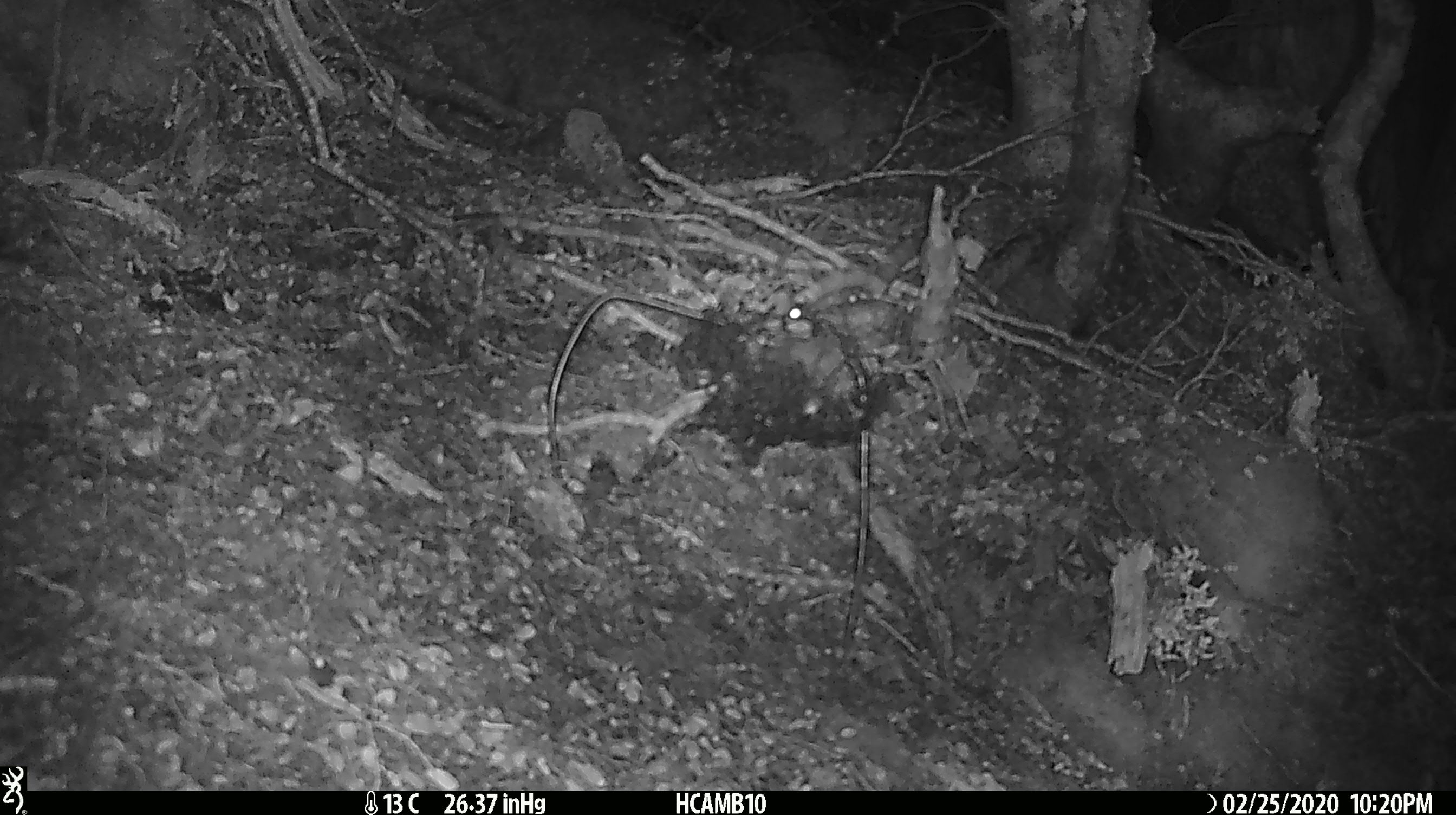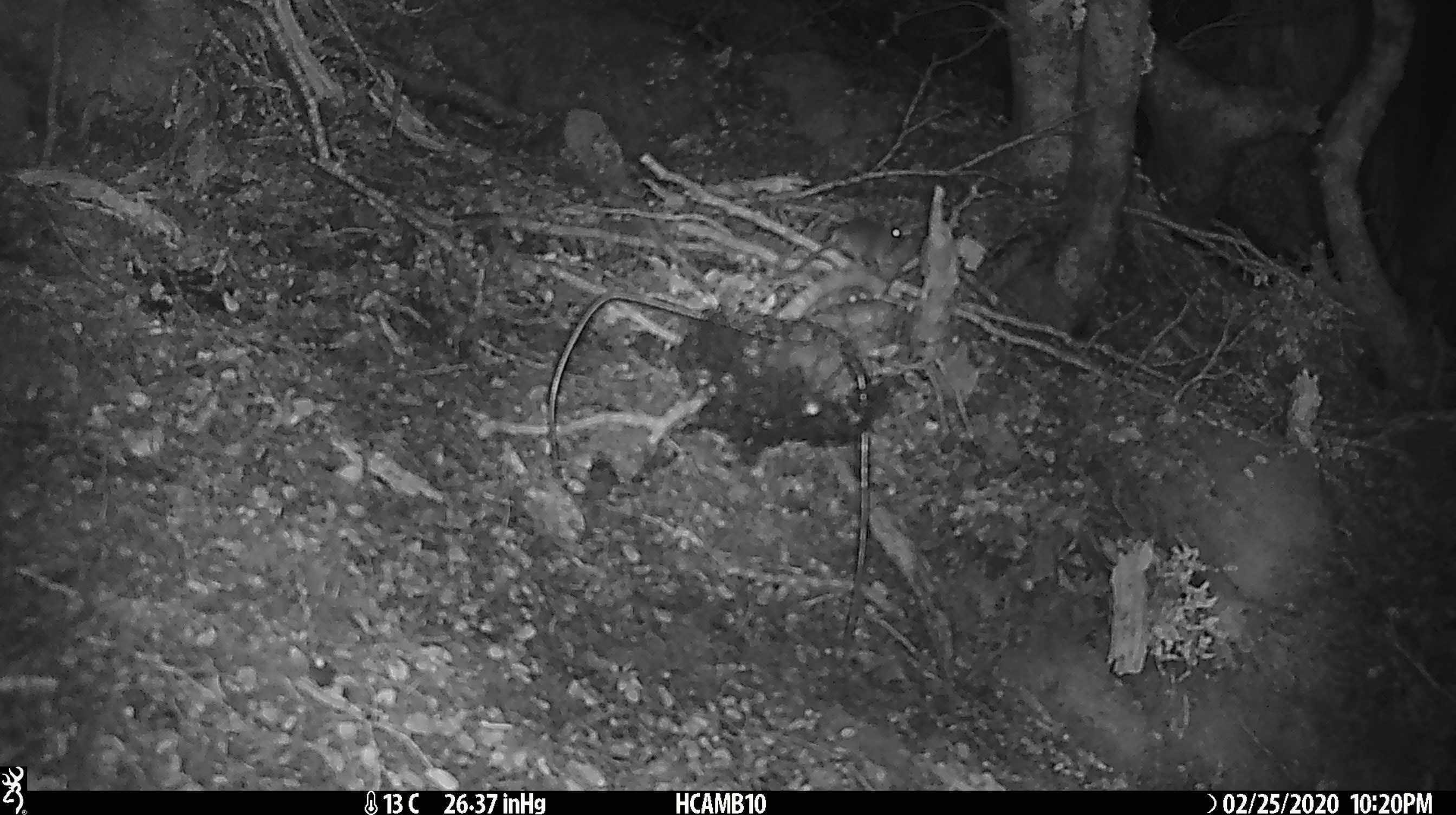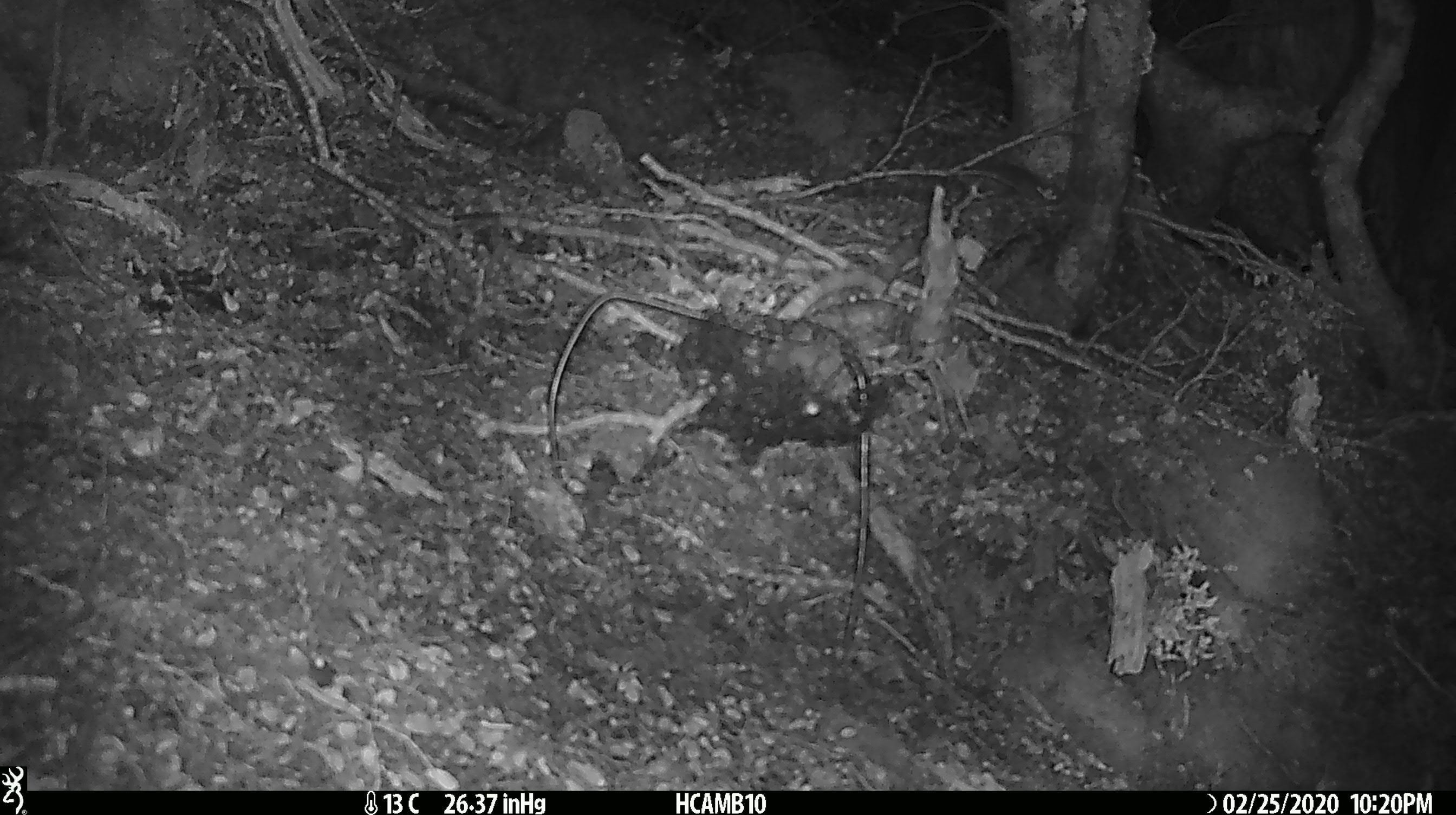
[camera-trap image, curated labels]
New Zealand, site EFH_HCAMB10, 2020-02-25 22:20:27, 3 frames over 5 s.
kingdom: Animalia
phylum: Chordata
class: Mammalia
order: Rodentia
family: Muridae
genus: Mus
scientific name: Mus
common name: mouse